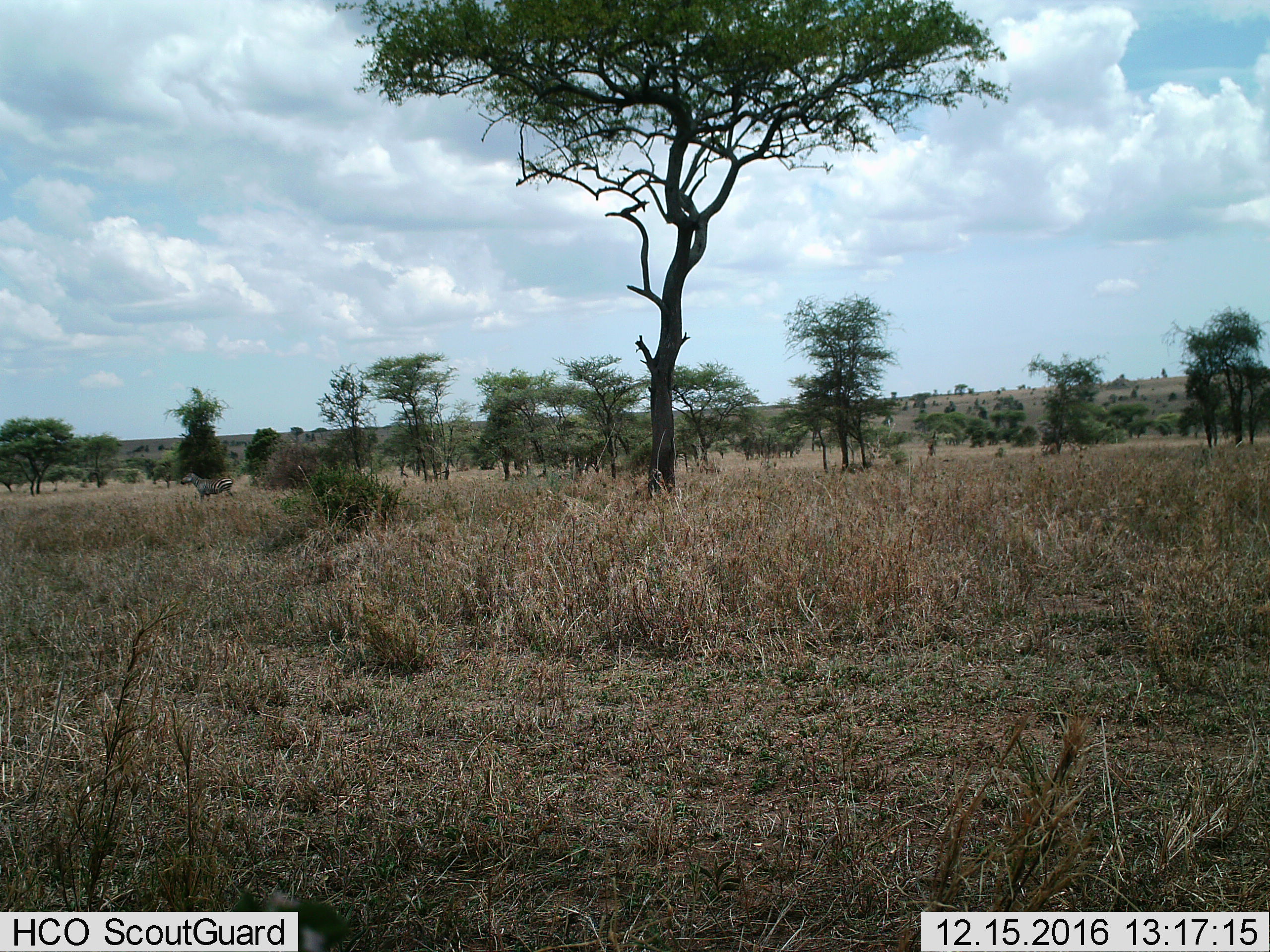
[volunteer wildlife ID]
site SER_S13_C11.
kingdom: Animalia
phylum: Chordata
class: Mammalia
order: Perissodactyla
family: Equidae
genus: Equus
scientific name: Equus quagga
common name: plains zebra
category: zebraplains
Zebraplains (plains zebra) (Equus quagga), count 1. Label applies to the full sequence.